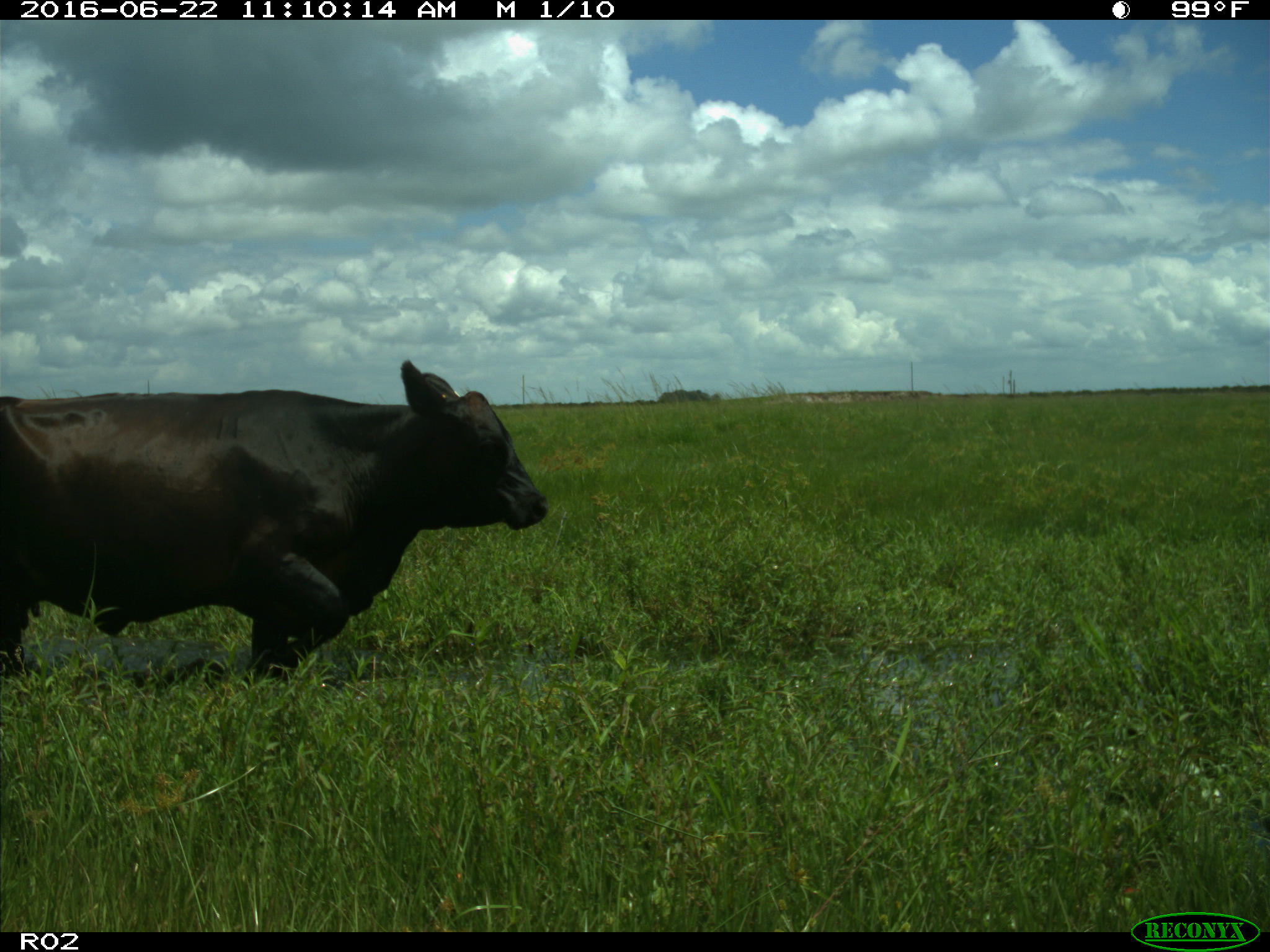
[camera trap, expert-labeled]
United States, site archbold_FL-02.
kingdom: Animalia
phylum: Chordata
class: Mammalia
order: Artiodactyla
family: Bovidae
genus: Bos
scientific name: Bos taurus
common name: domestic cow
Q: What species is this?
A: Bos taurus (domestic cow).